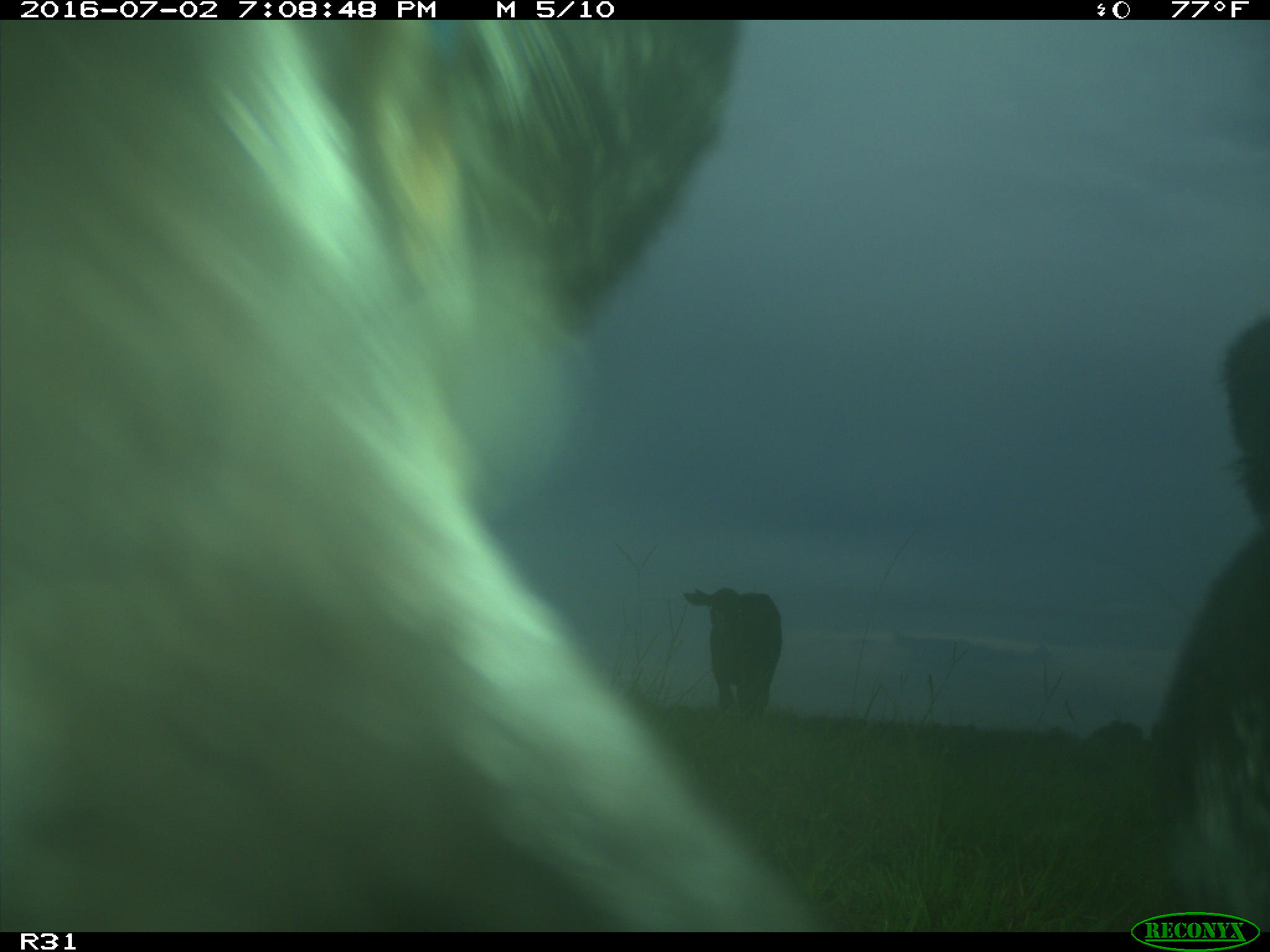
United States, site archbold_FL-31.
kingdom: Animalia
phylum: Chordata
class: Mammalia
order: Artiodactyla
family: Bovidae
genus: Bos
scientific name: Bos taurus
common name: domestic cow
Bos taurus (domestic cow).